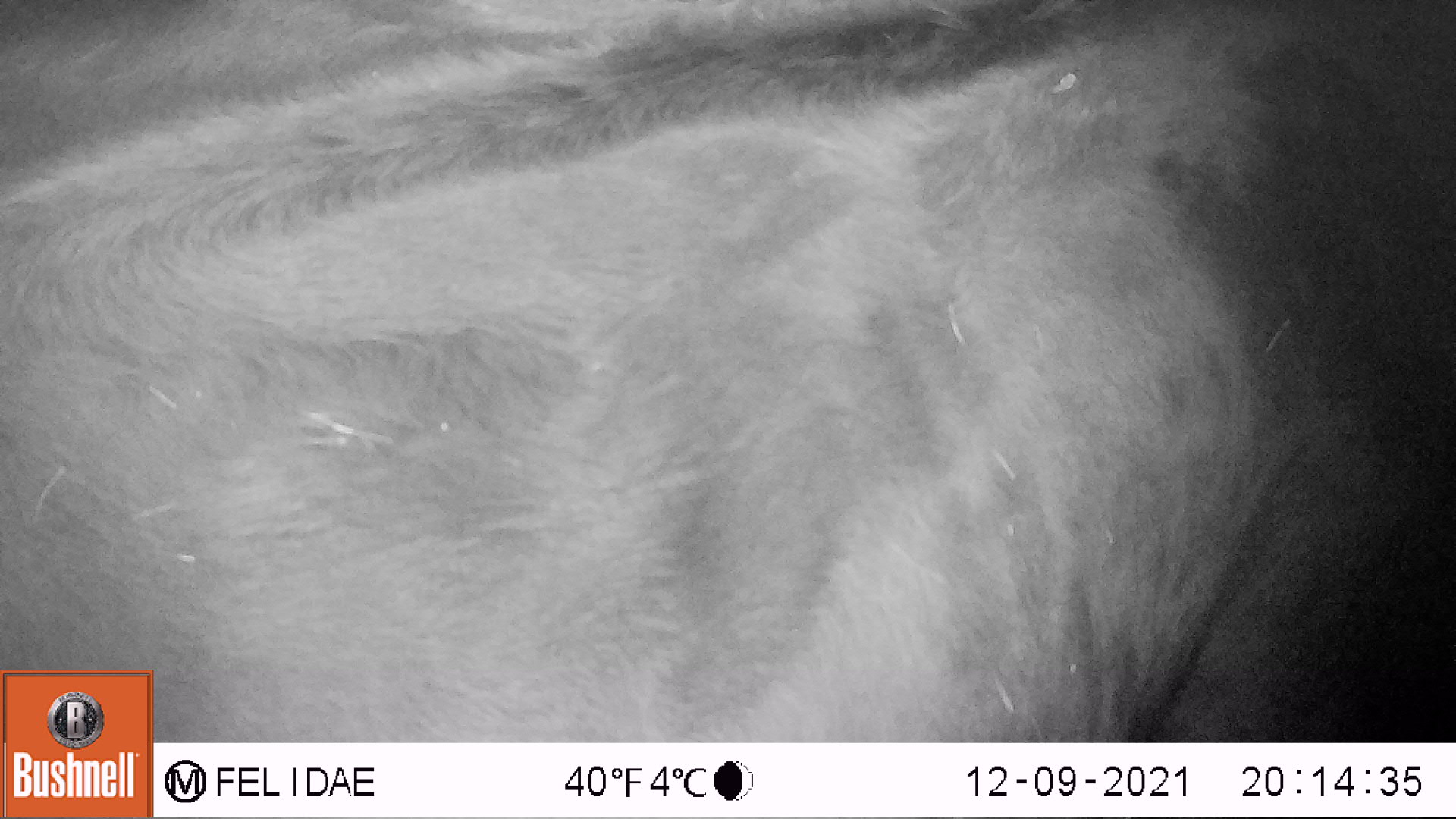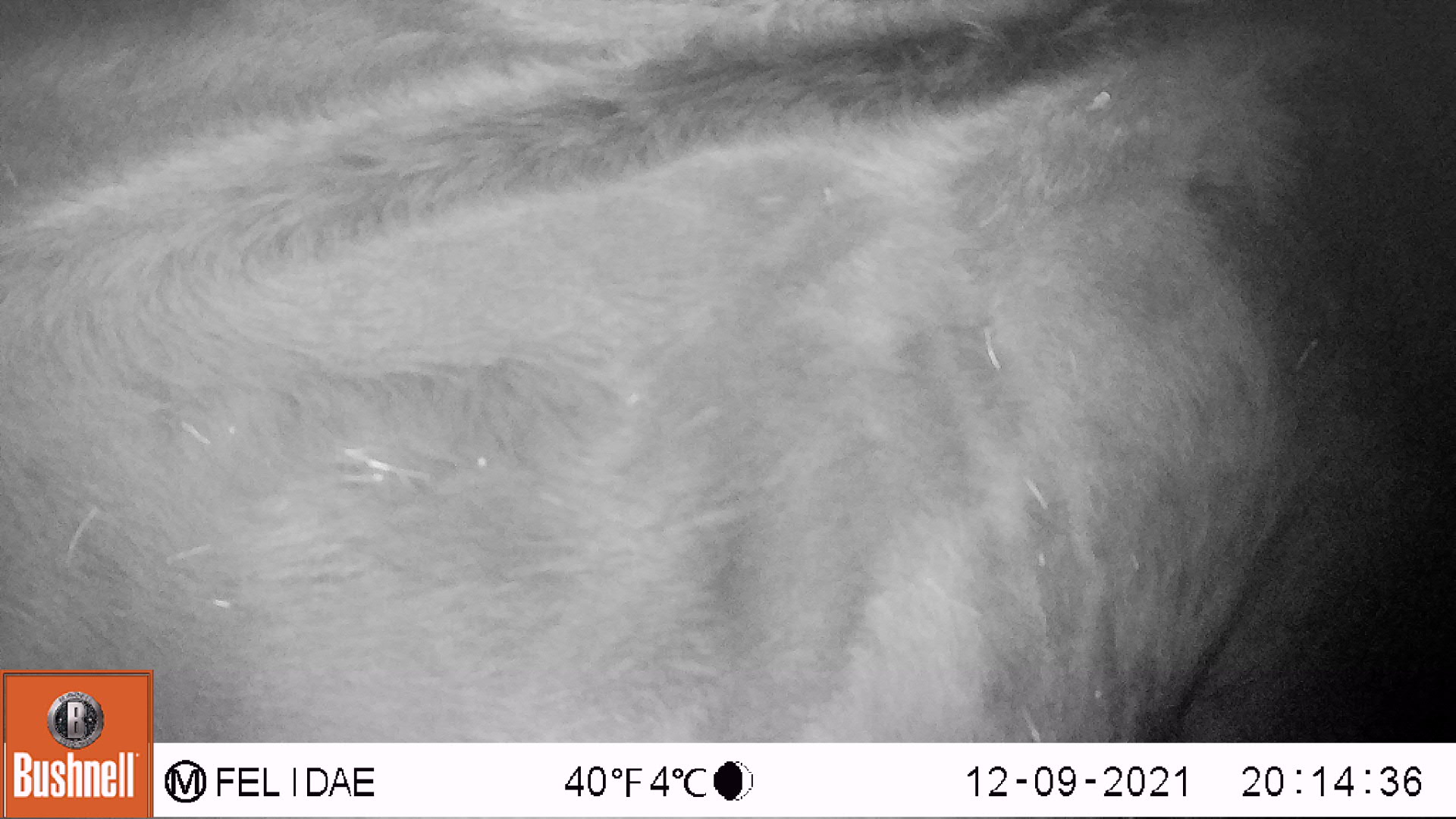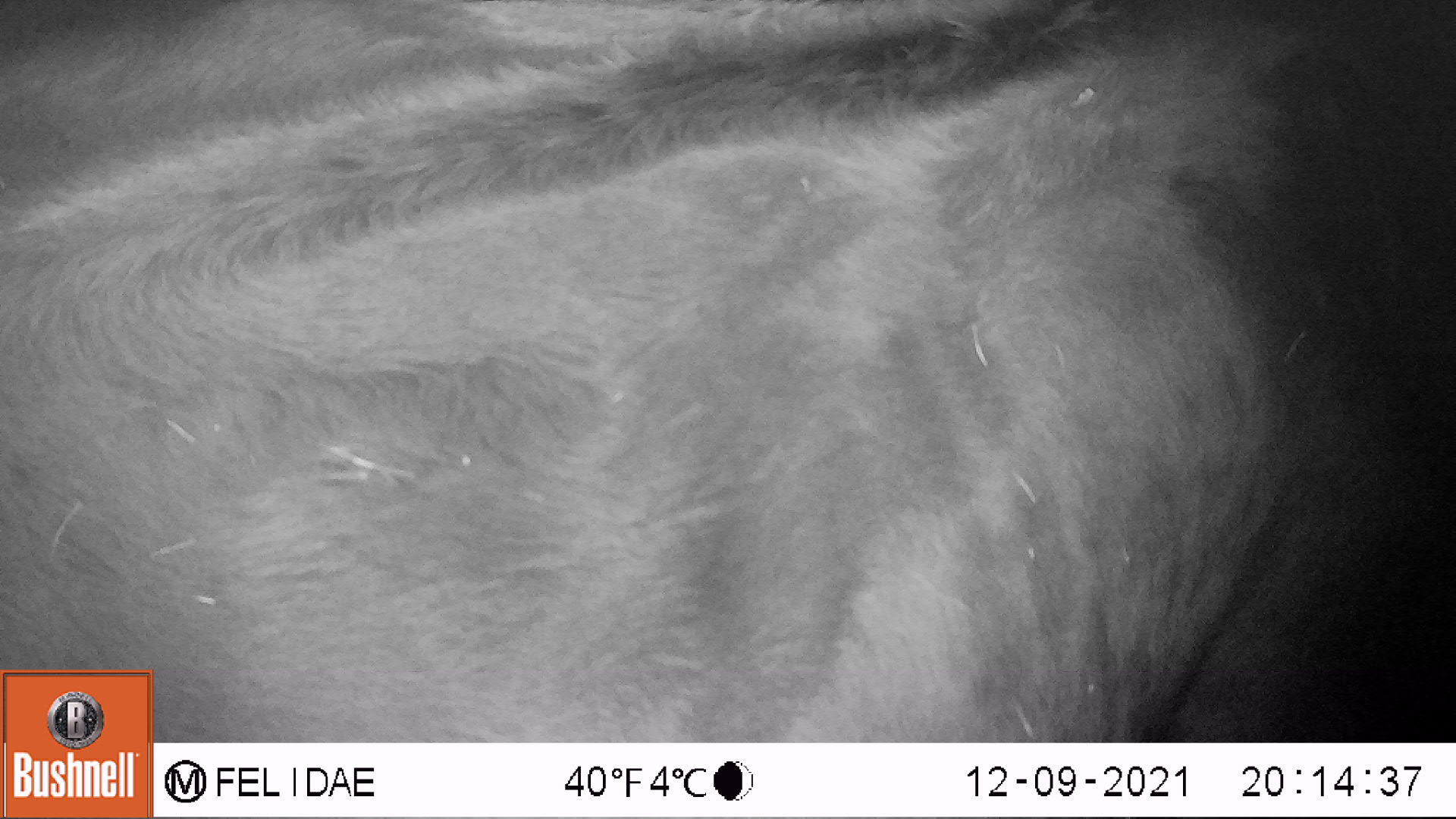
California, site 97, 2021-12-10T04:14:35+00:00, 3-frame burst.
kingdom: Animalia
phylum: Chordata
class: Mammalia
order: Artiodactyla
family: Bovidae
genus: Bos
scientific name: Bos taurus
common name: domestic cattle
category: cattle